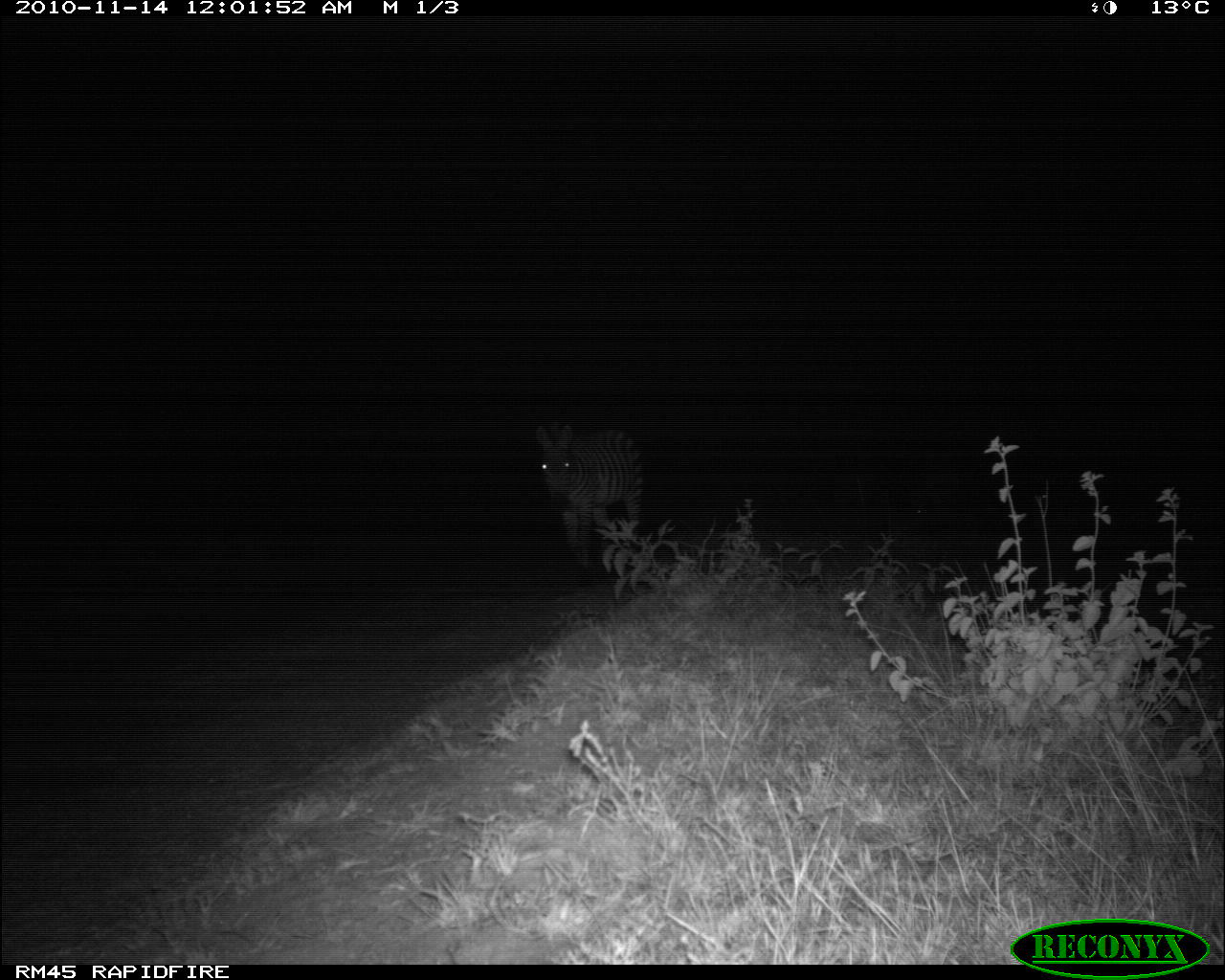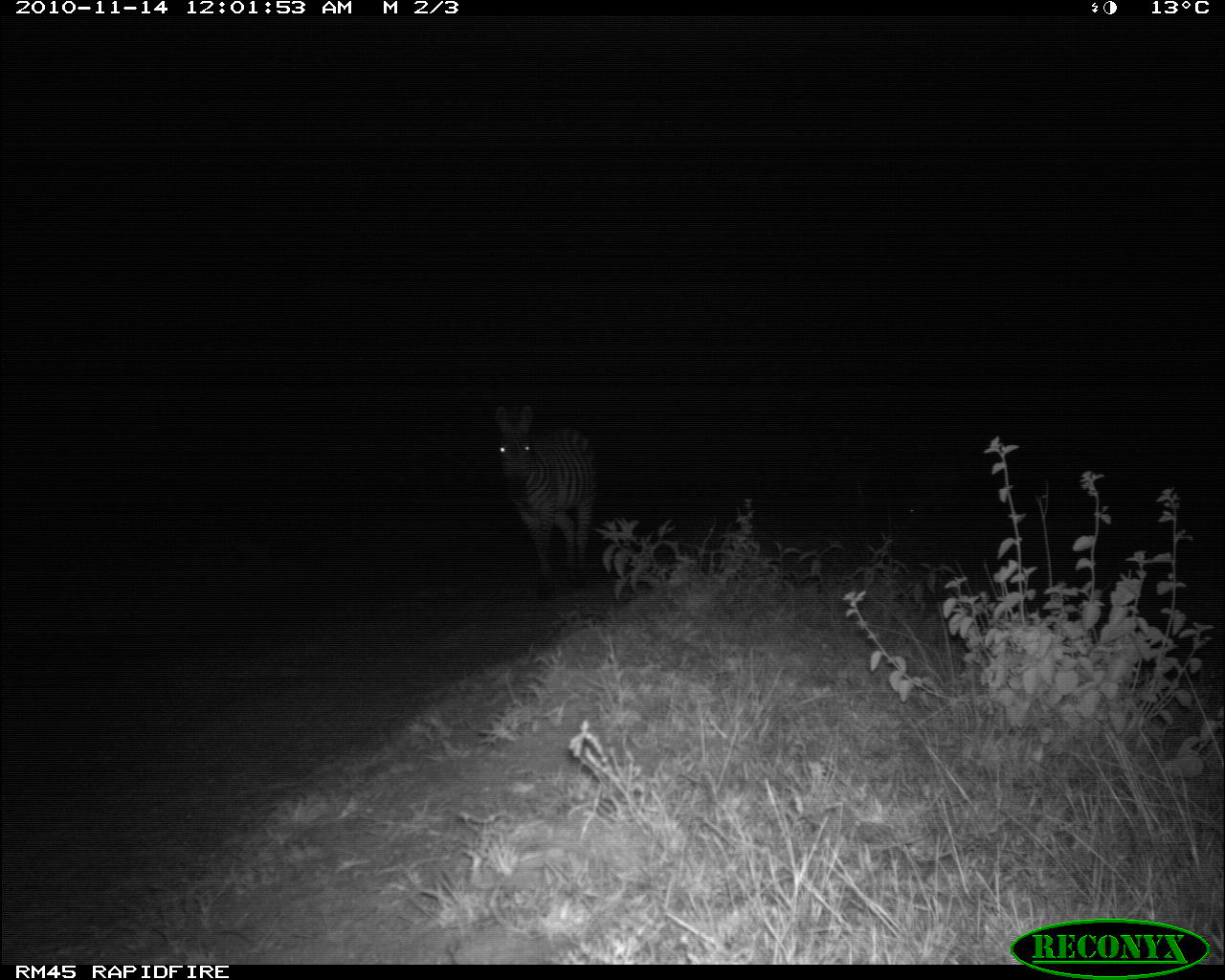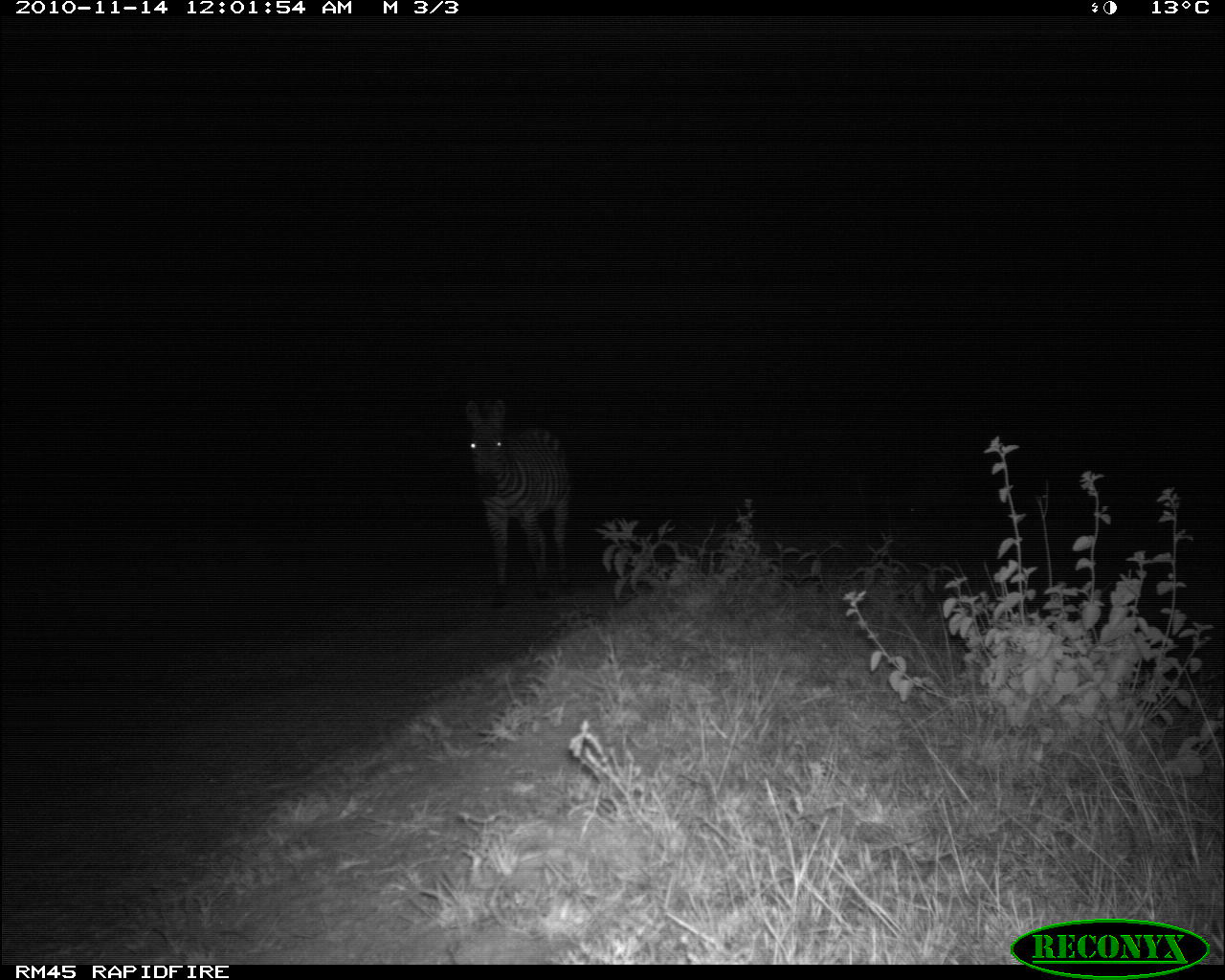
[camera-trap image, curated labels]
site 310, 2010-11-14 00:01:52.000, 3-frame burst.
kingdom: Animalia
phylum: Chordata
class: Mammalia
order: Perissodactyla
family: Equidae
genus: Equus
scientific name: Equus quagga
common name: plains zebra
Equus quagga (plains zebra), count 1.